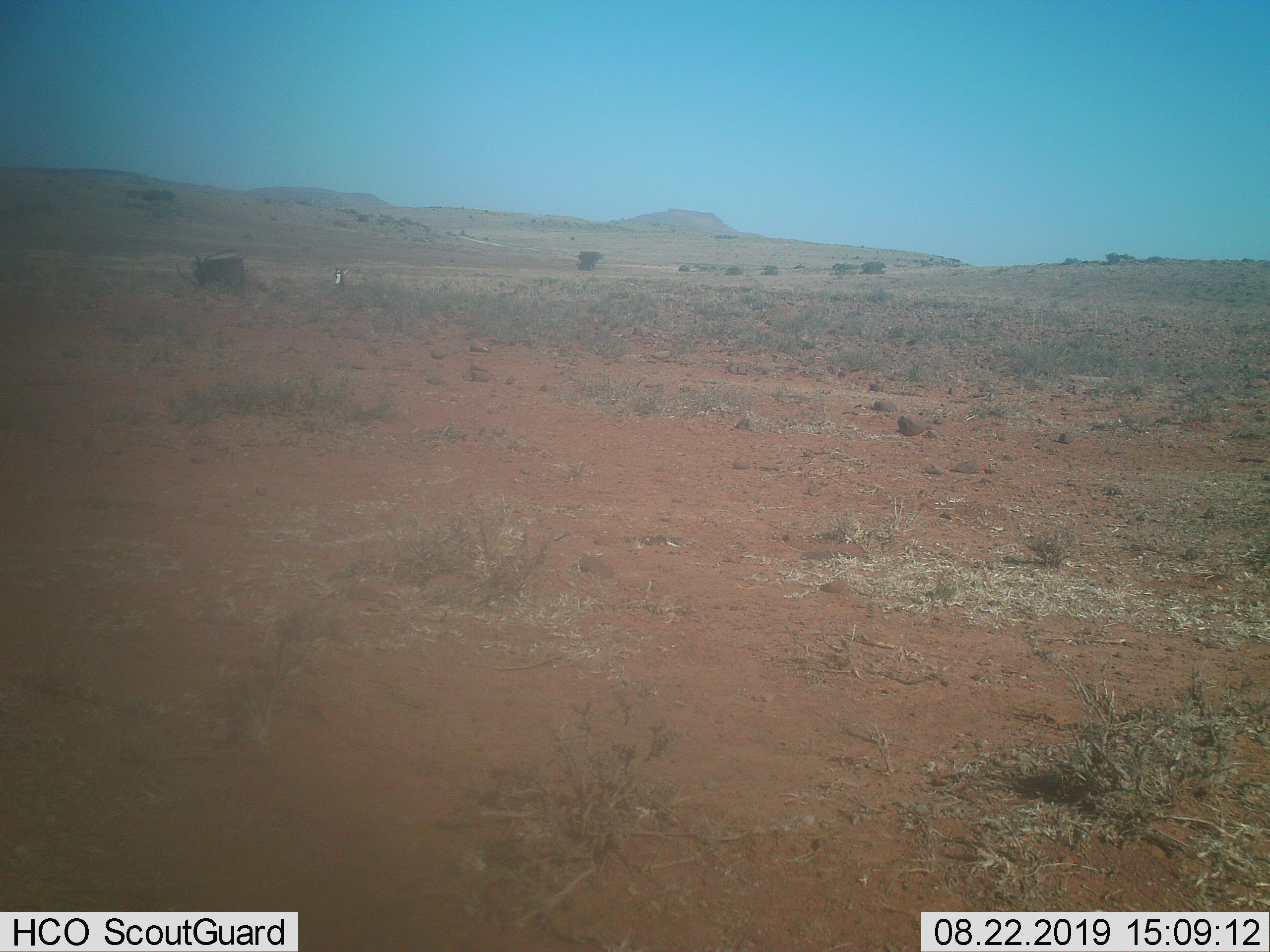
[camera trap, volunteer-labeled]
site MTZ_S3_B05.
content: unidentified animal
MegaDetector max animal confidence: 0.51